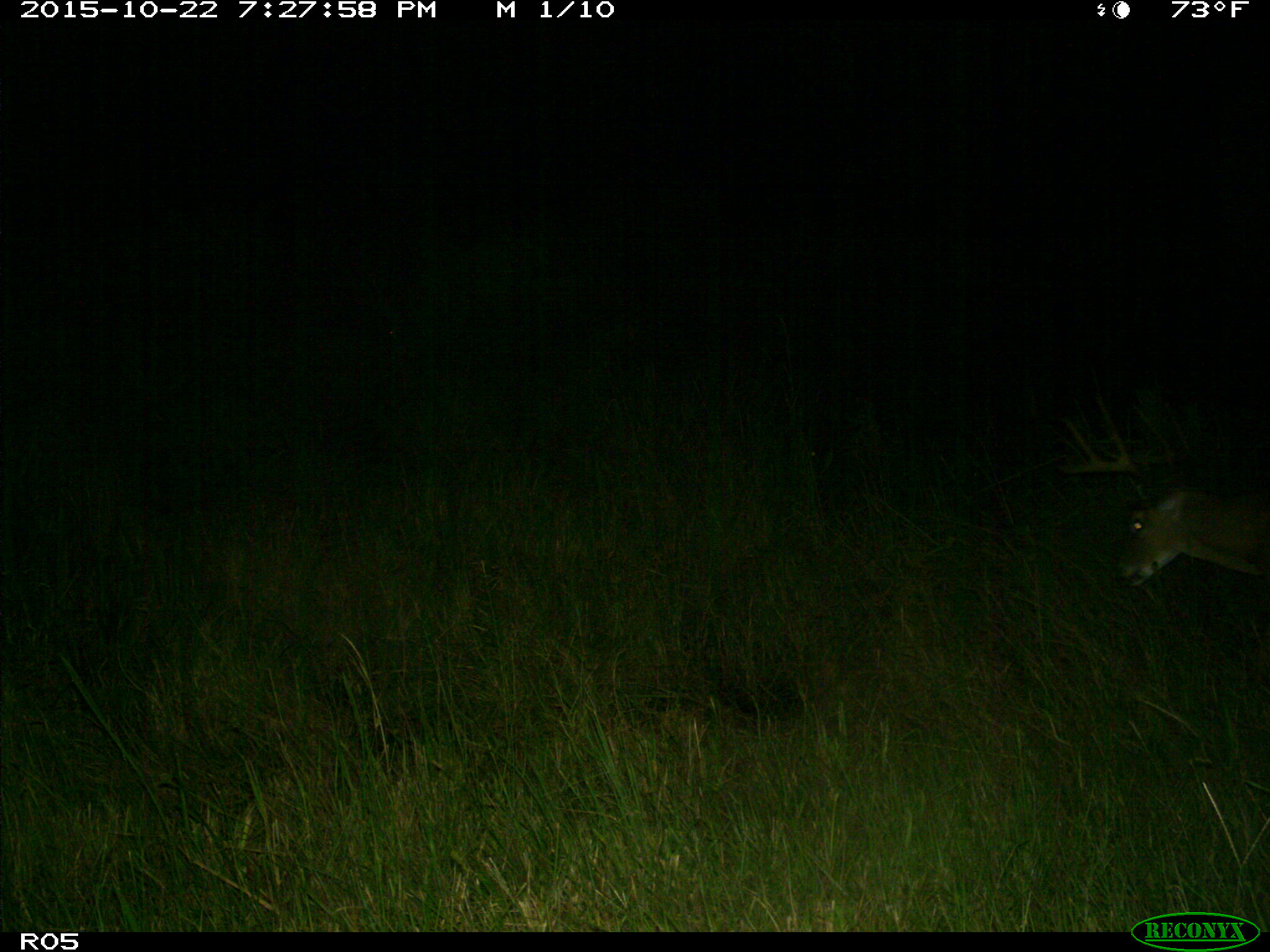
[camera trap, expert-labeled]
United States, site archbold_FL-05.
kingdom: Animalia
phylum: Chordata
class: Mammalia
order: Artiodactyla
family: Cervidae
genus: Odocoileus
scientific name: Odocoileus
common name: deer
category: unidentified deer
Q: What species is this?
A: Unidentified deer (deer) (Odocoileus).